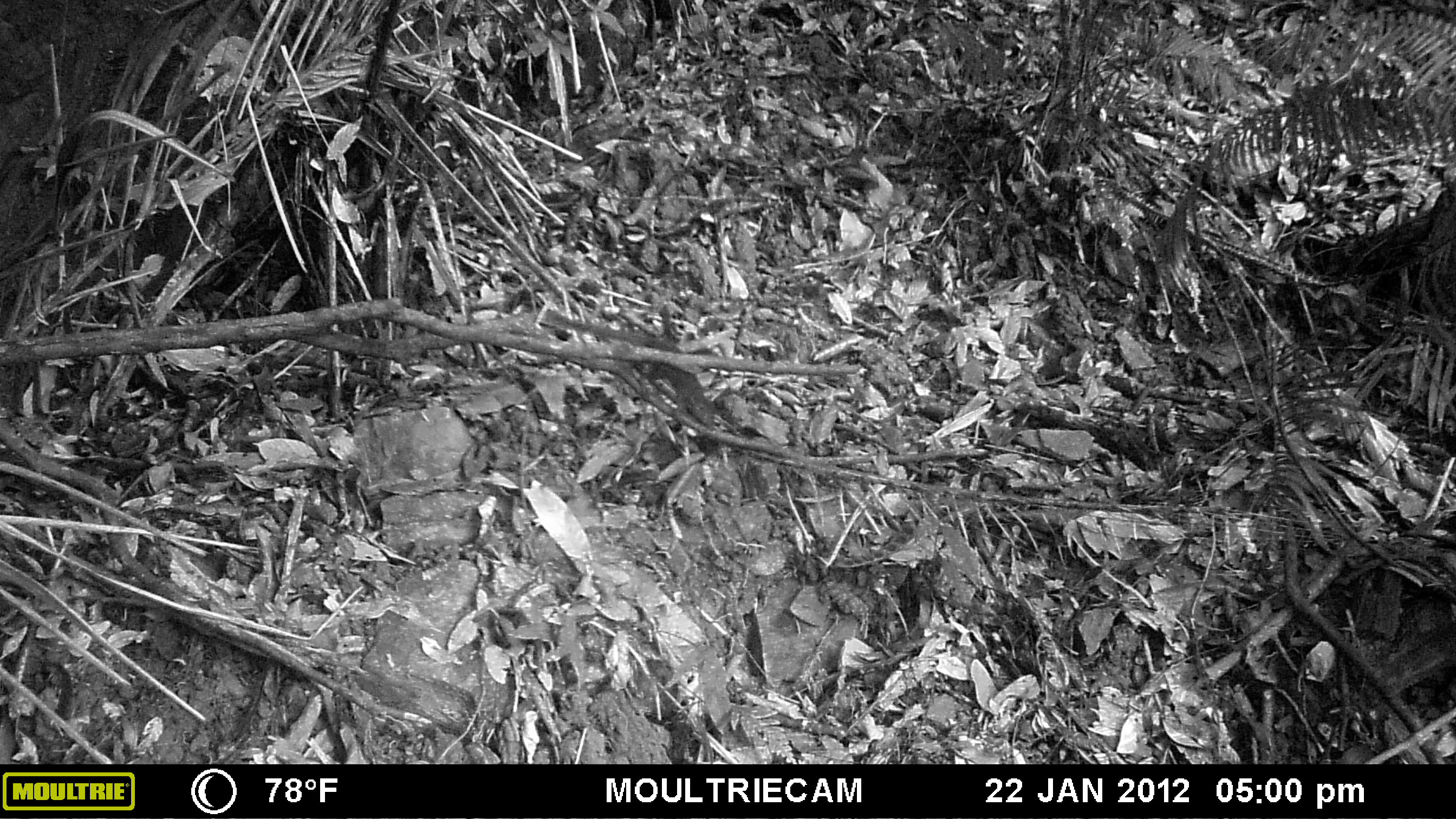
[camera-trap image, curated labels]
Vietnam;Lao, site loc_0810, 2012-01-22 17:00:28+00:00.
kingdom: Animalia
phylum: Chordata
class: Mammalia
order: Scandentia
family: Tupaiidae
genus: Tupaia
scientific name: Tupaia belangeri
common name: northern treeshrew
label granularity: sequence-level